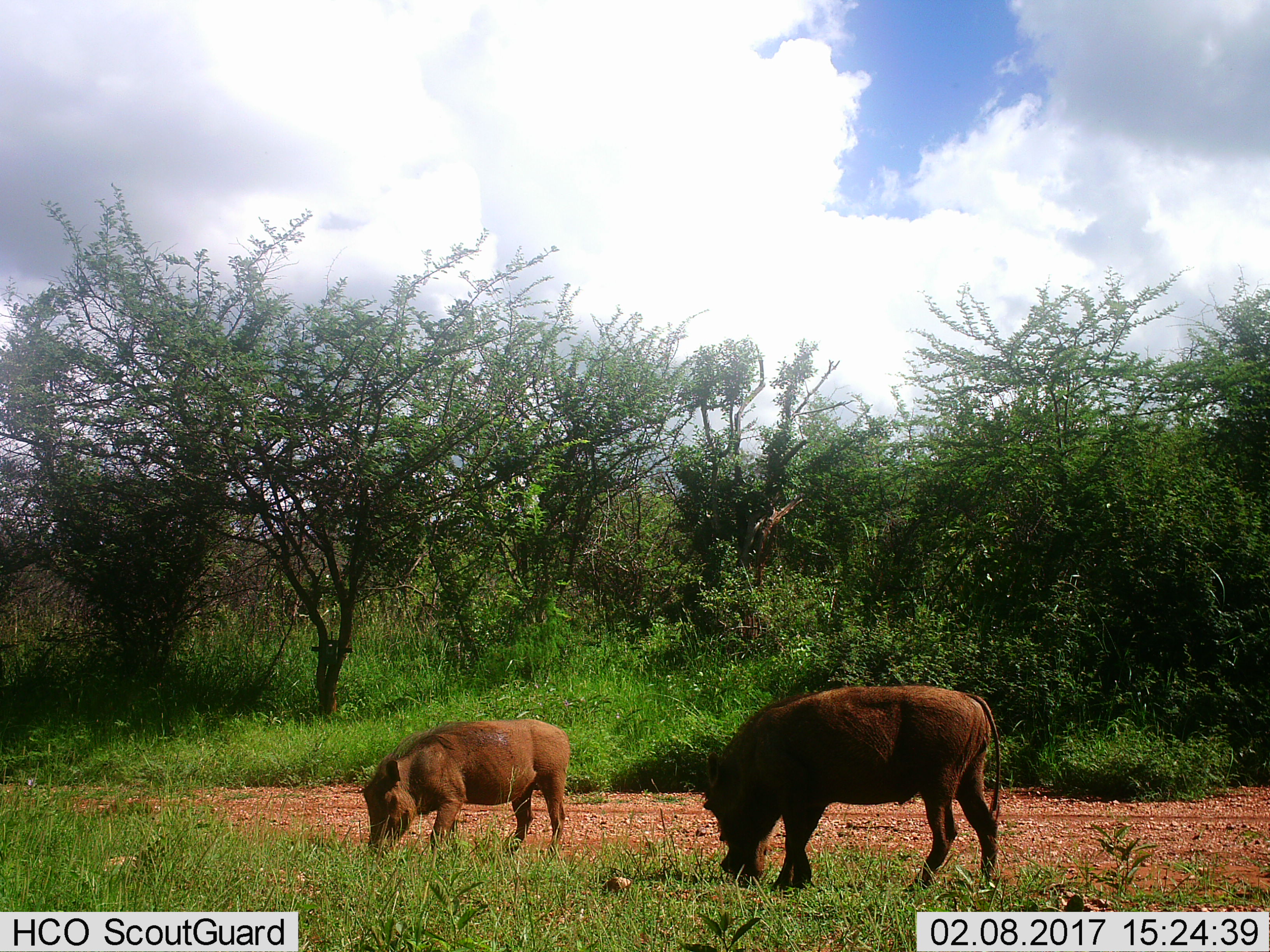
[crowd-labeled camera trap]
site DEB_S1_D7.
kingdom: Animalia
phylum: Chordata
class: Mammalia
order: Artiodactyla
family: Suidae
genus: Phacochoerus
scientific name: Phacochoerus africanus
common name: warthog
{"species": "warthog (Phacochoerus africanus)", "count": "2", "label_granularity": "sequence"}